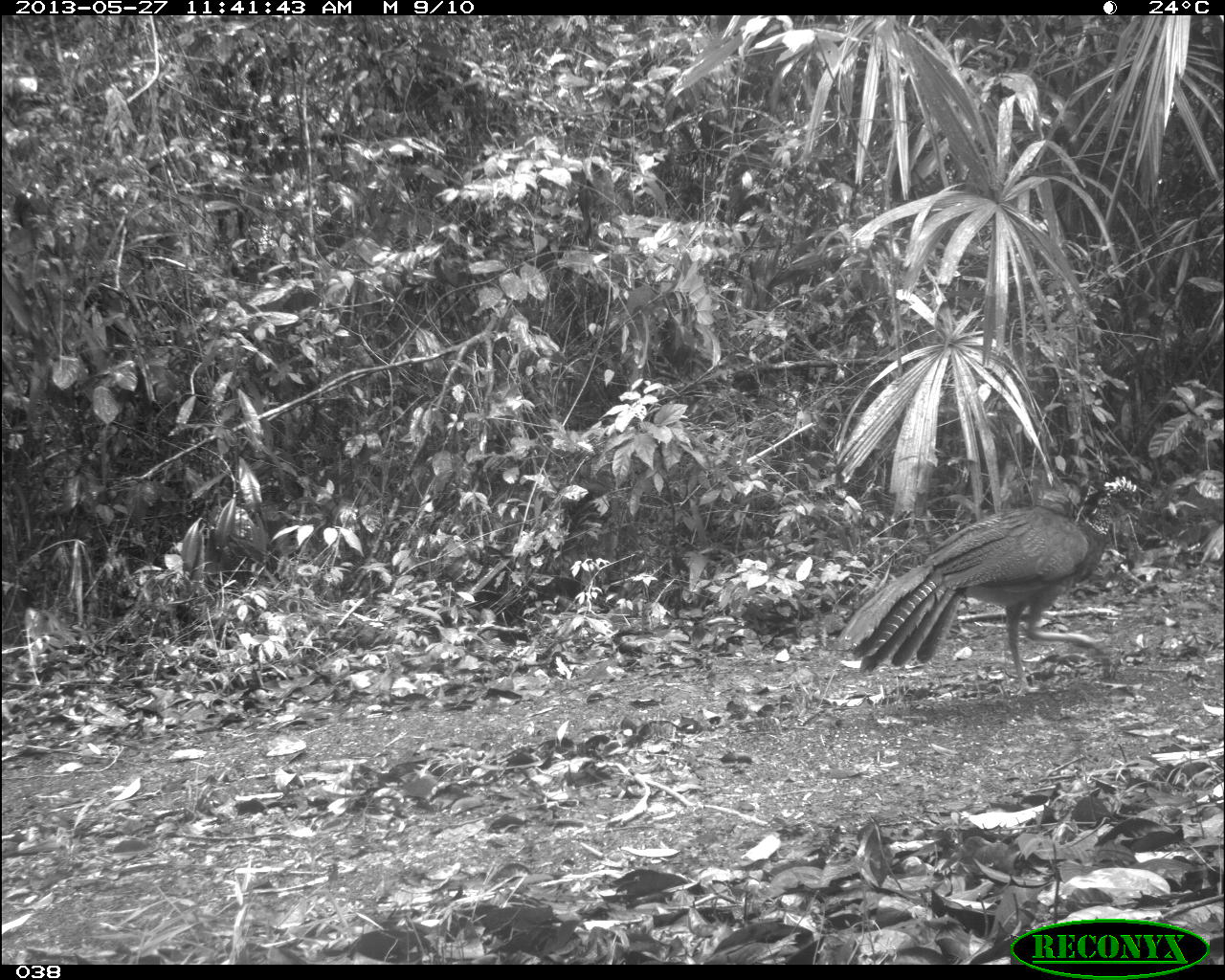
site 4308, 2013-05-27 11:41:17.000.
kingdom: Animalia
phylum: Chordata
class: Aves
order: Galliformes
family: Cracidae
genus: Crax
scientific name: Crax rubra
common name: great curassow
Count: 1.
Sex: female.